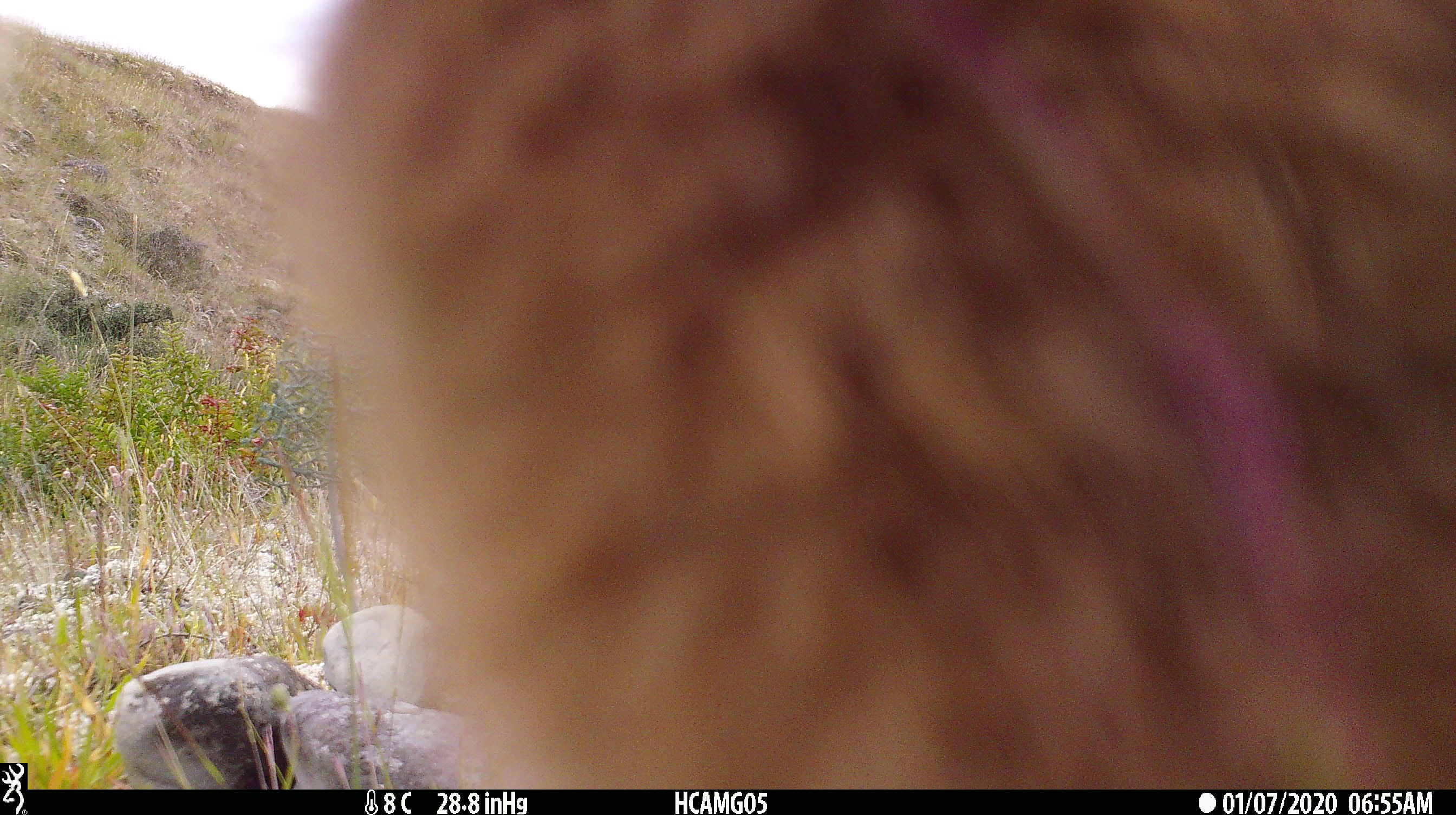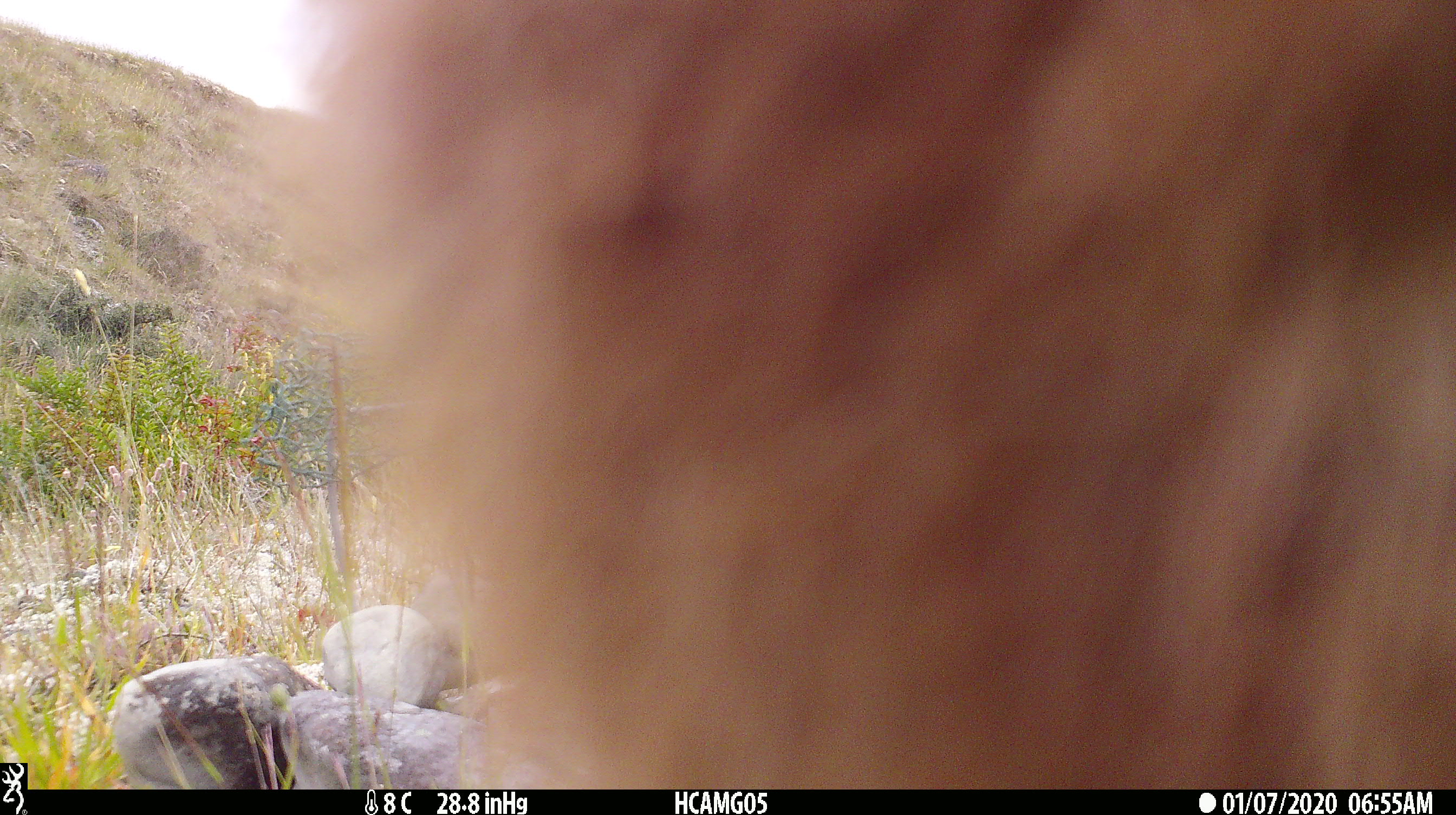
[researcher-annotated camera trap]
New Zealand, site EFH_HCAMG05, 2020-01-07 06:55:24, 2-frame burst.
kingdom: Animalia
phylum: Chordata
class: Mammalia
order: Lagomorpha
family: Leporidae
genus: Lepus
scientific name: Lepus europaeus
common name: brown hare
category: hare